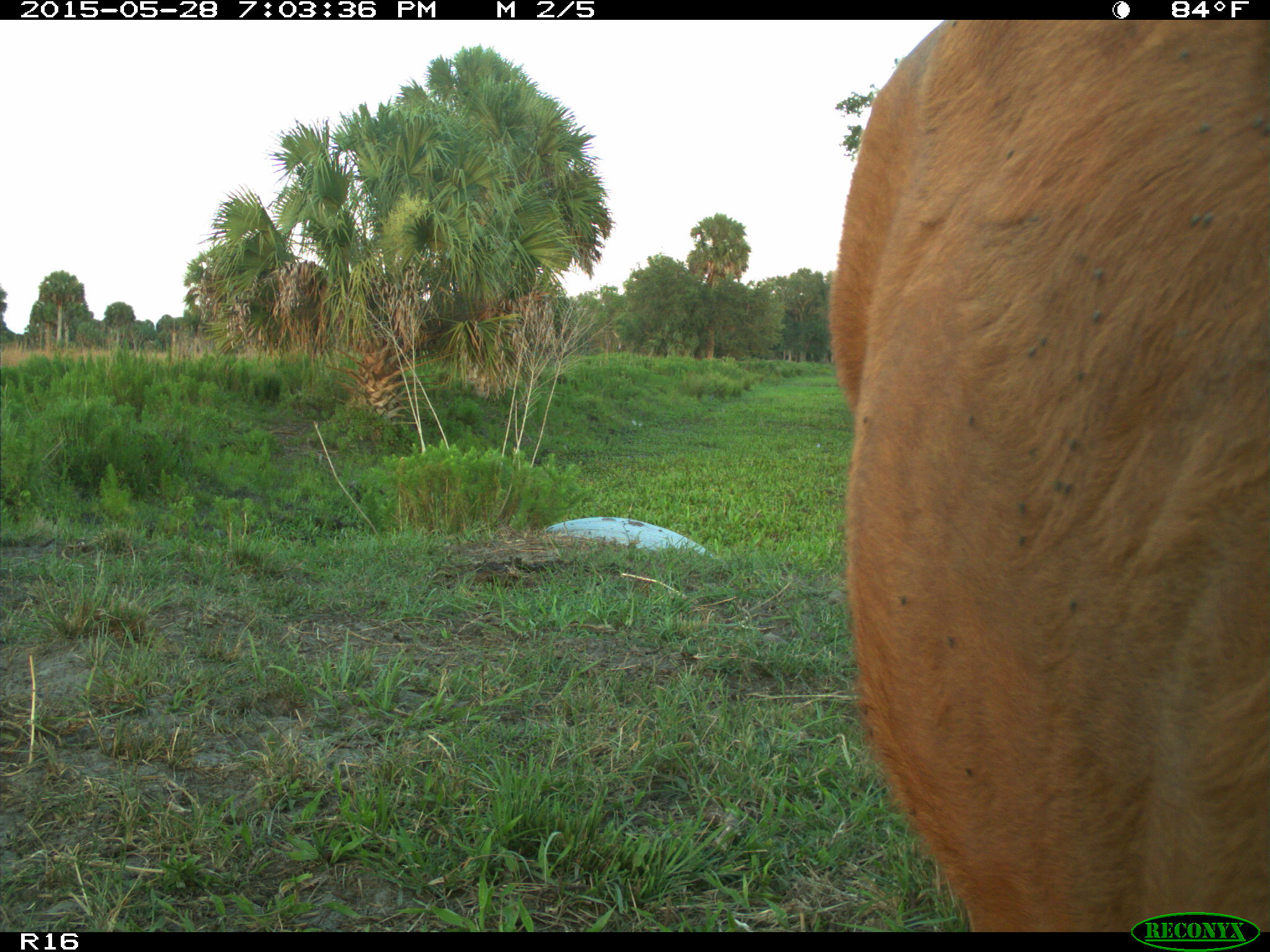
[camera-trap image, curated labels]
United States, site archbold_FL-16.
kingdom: Animalia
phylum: Chordata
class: Mammalia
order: Artiodactyla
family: Bovidae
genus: Bos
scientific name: Bos taurus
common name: domestic cow